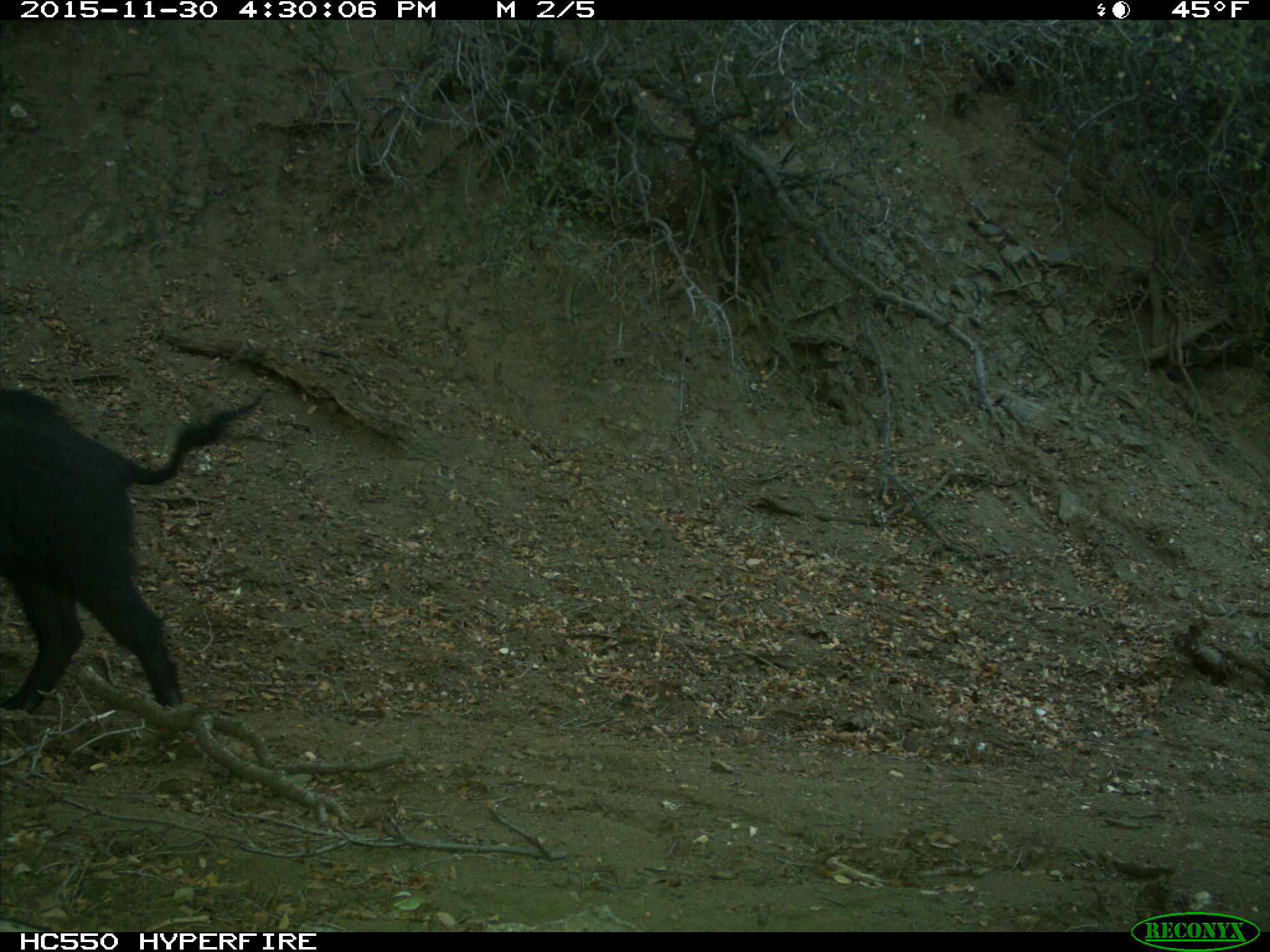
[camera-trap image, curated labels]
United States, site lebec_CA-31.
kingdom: Animalia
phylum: Chordata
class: Mammalia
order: Artiodactyla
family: Suidae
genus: Sus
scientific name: Sus scrofa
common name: wild boar